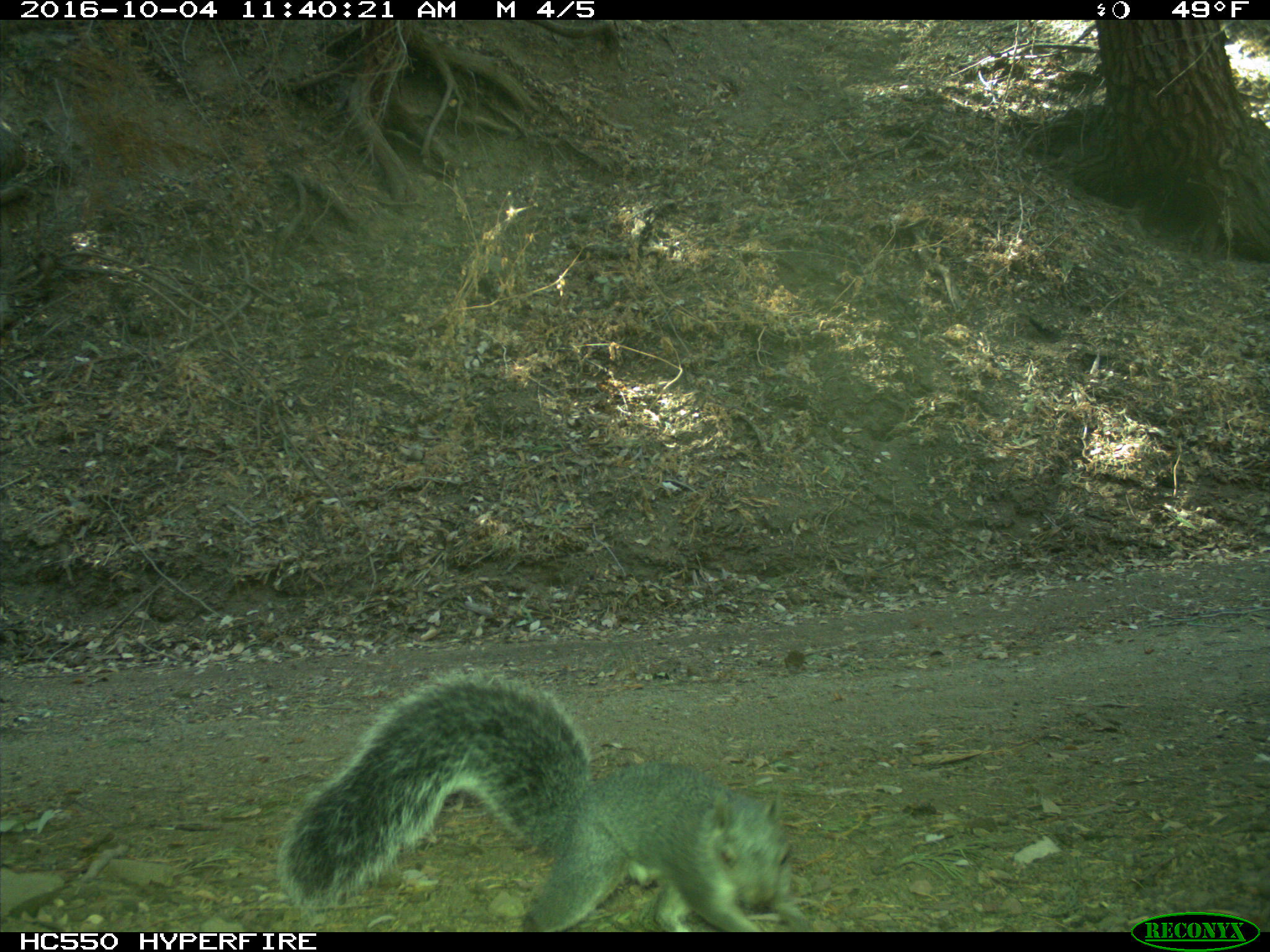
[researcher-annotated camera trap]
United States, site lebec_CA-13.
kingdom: Animalia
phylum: Chordata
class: Mammalia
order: Rodentia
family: Sciuridae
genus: Sciurus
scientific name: Sciurus carolinensis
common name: eastern gray squirrel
Sciurus carolinensis (eastern gray squirrel).